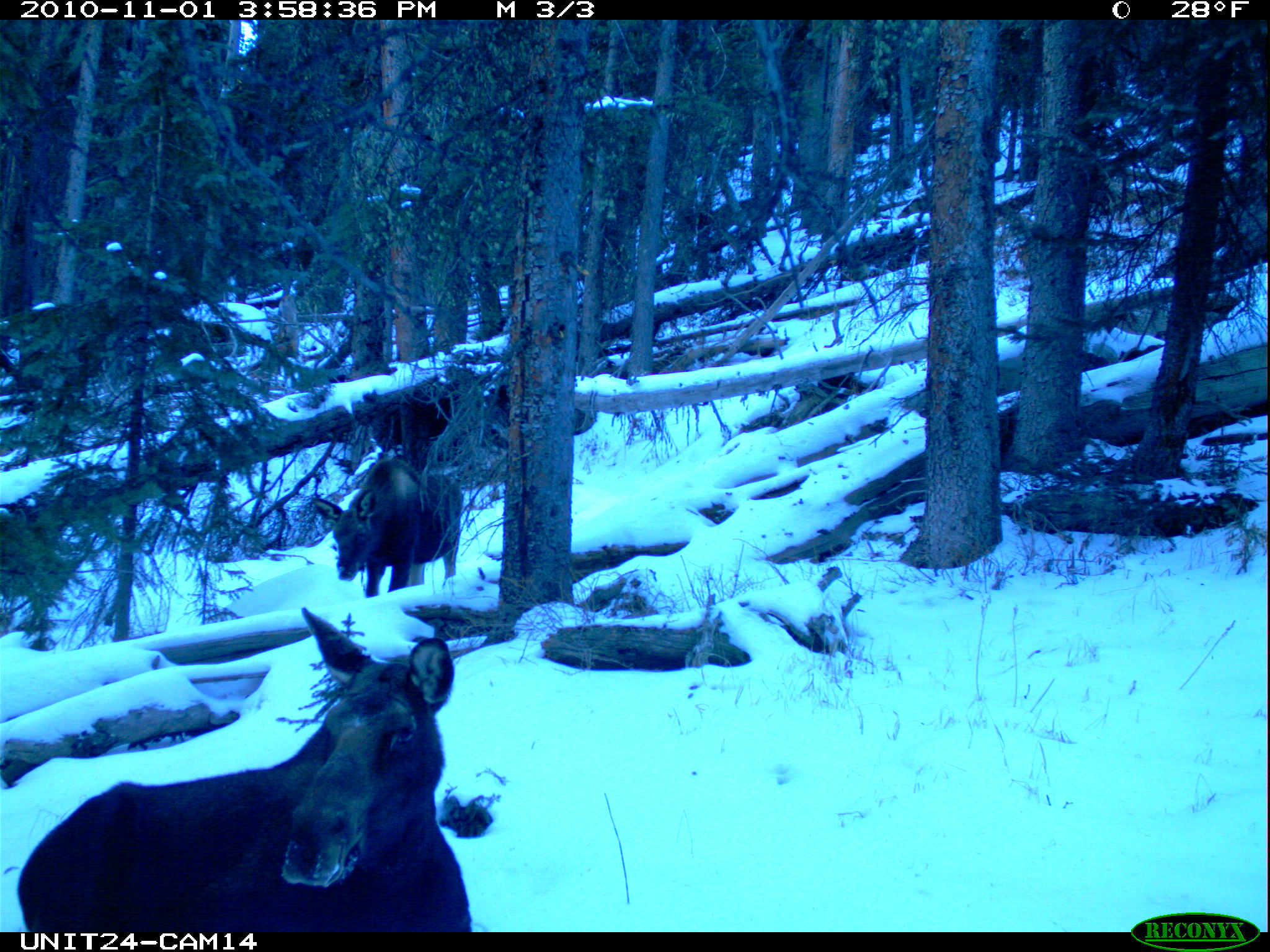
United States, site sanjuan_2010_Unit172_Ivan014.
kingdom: Animalia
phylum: Chordata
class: Mammalia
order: Artiodactyla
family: Cervidae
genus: Alces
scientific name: Alces alces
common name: moose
Alces alces (moose).